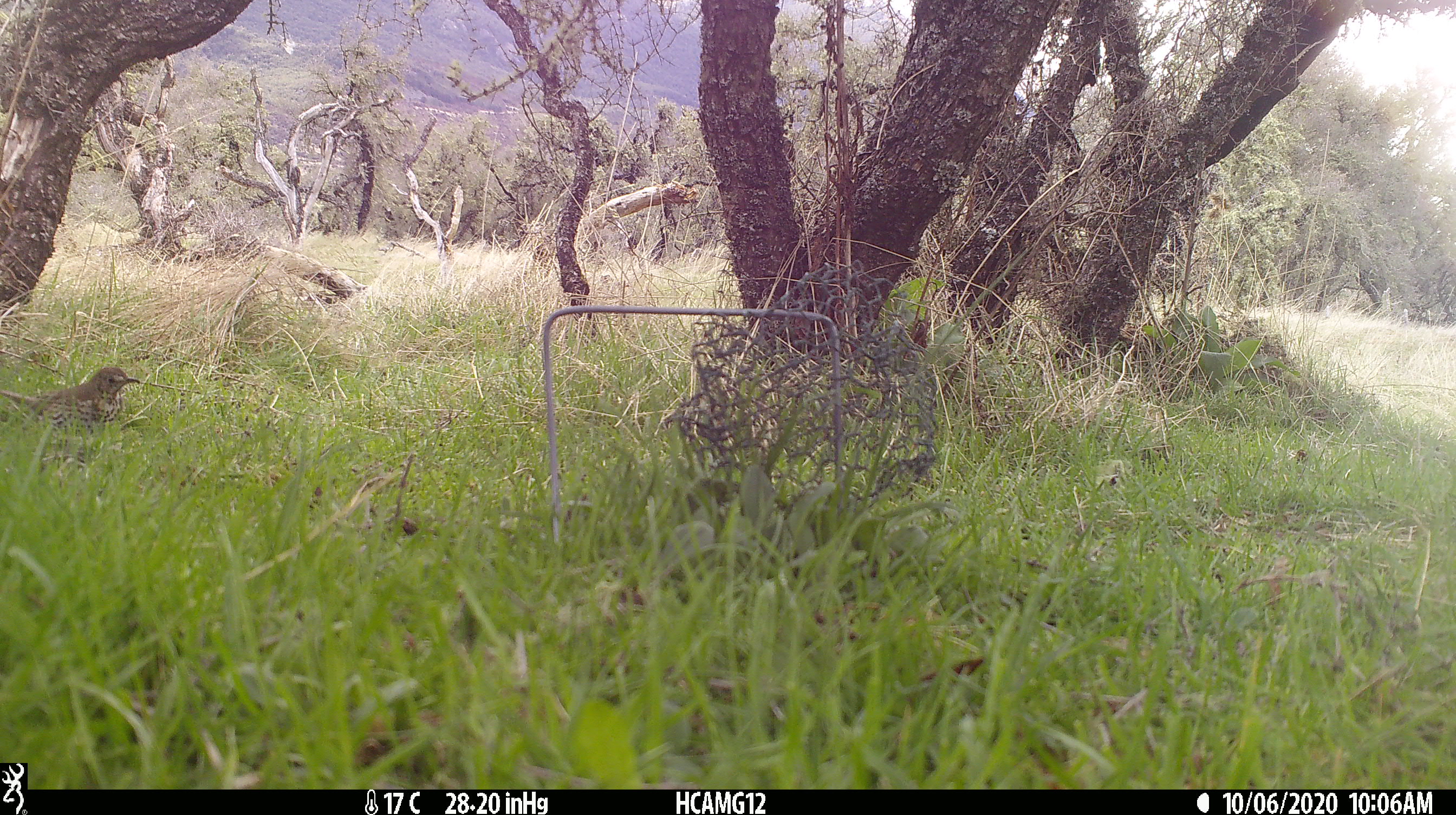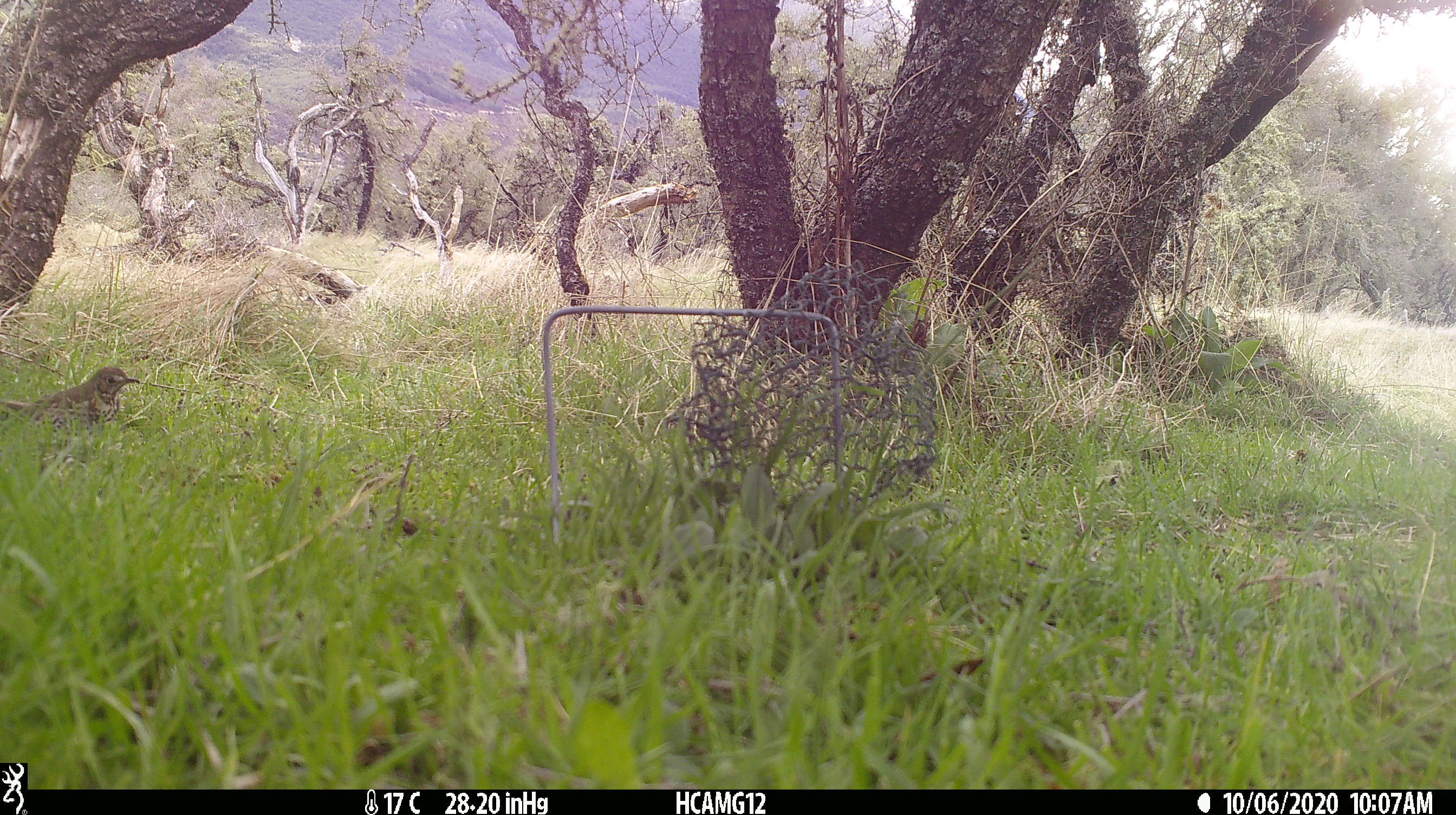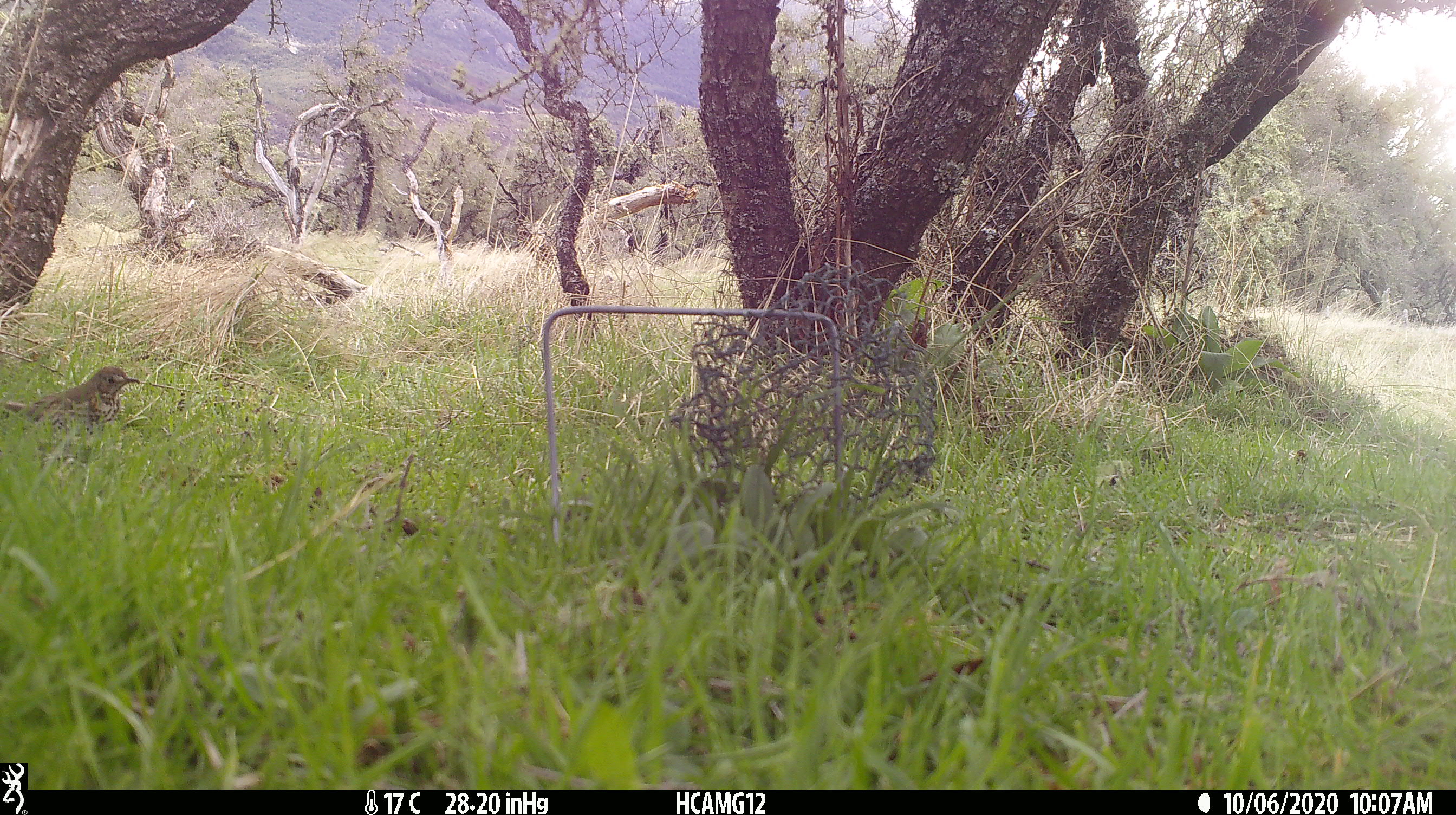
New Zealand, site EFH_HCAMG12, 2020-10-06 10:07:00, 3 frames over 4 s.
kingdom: Animalia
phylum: Chordata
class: Aves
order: Passeriformes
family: Turdidae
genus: Turdus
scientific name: Turdus philomelos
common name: song thrush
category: thrush